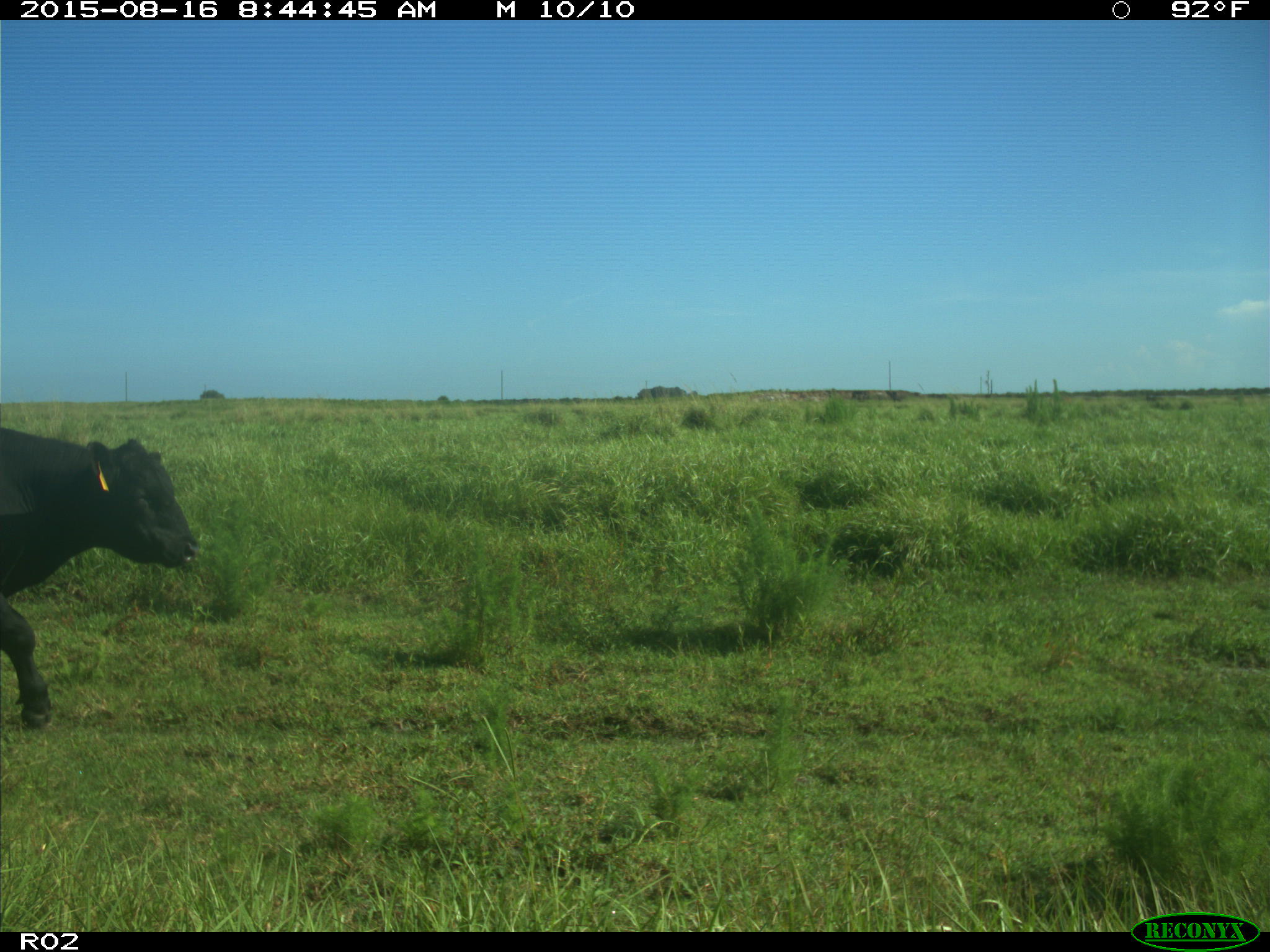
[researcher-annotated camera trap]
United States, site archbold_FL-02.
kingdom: Animalia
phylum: Chordata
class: Mammalia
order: Artiodactyla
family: Bovidae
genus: Bos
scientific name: Bos taurus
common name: domestic cow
Bos taurus (domestic cow).